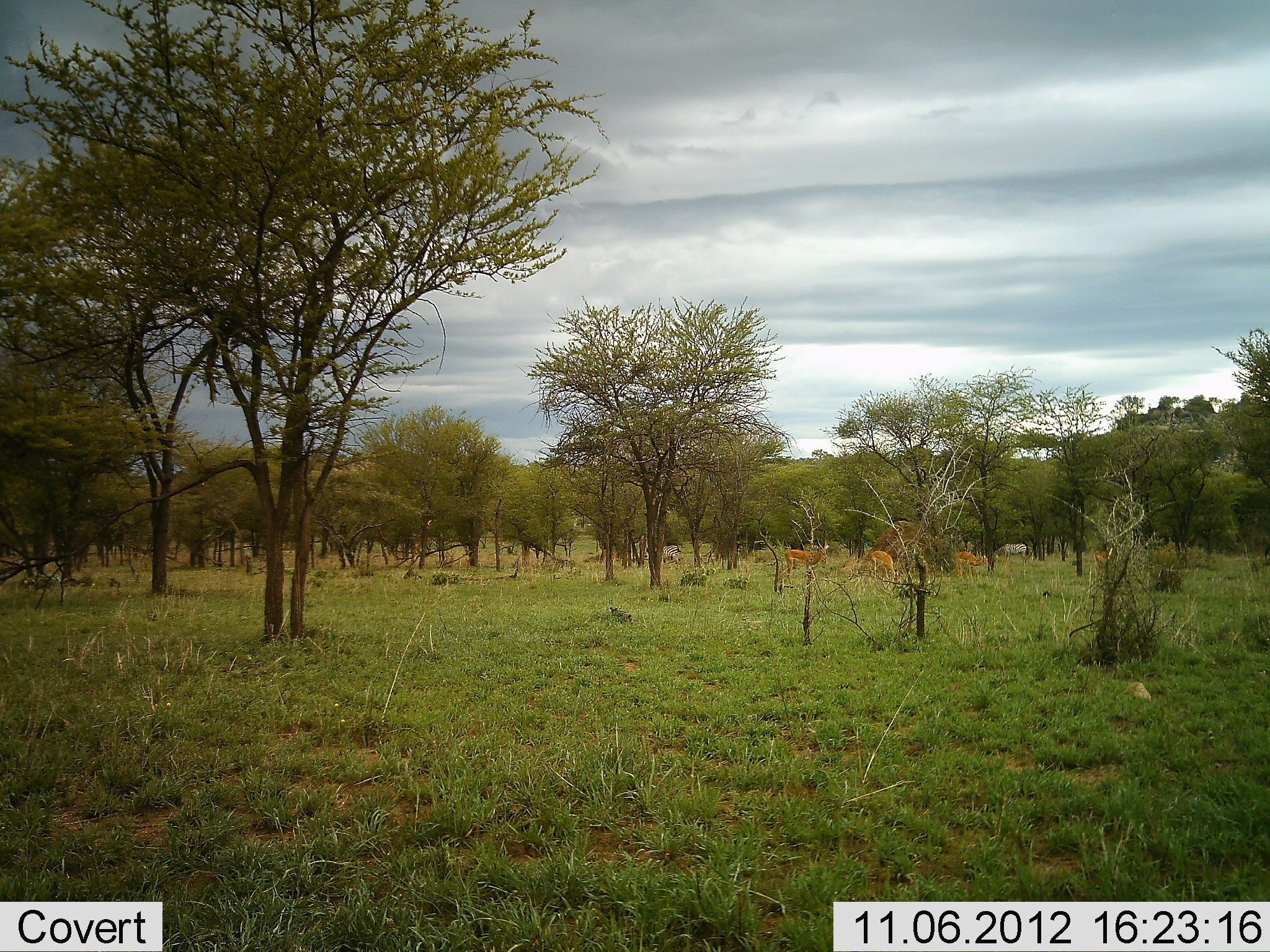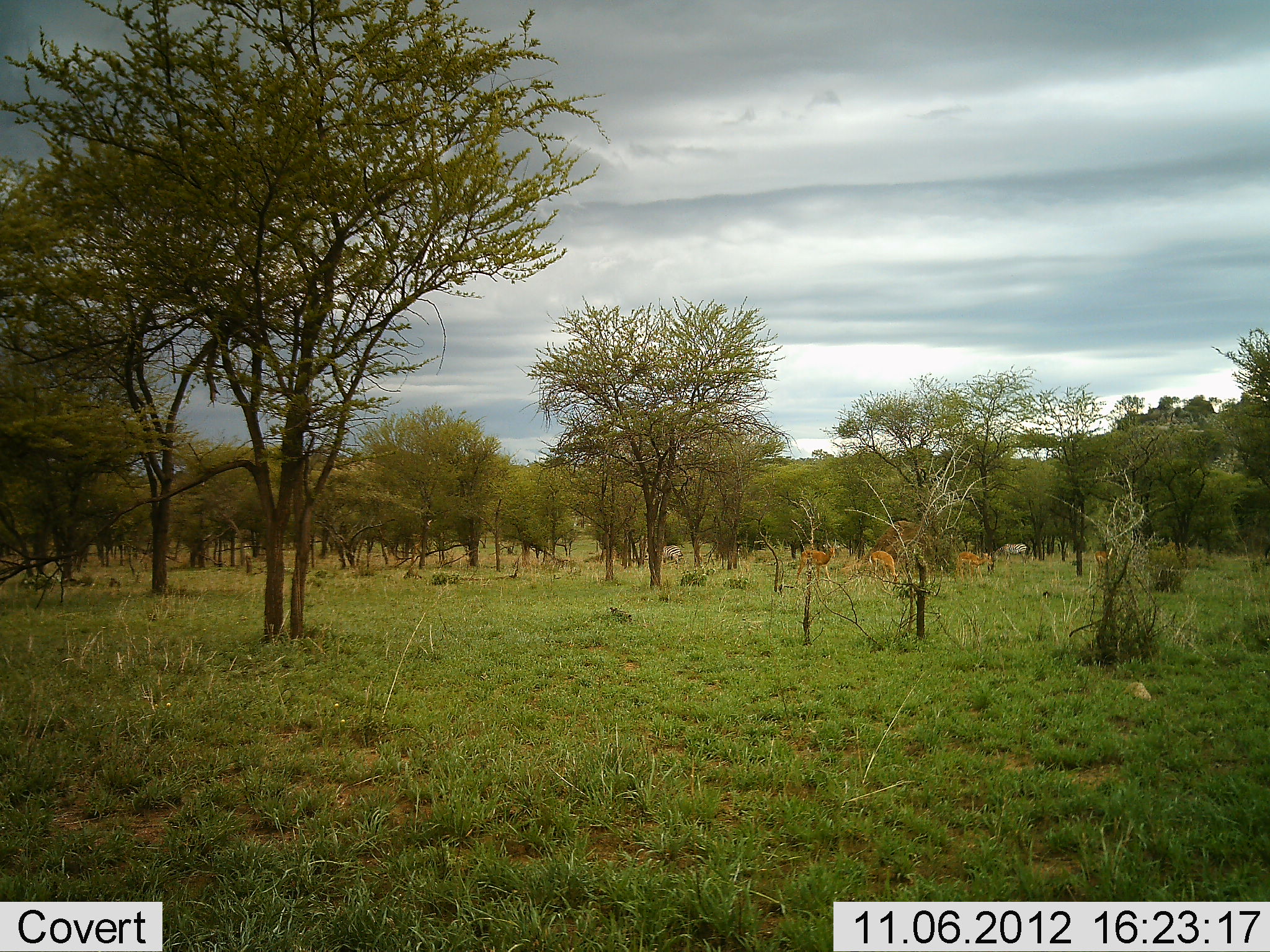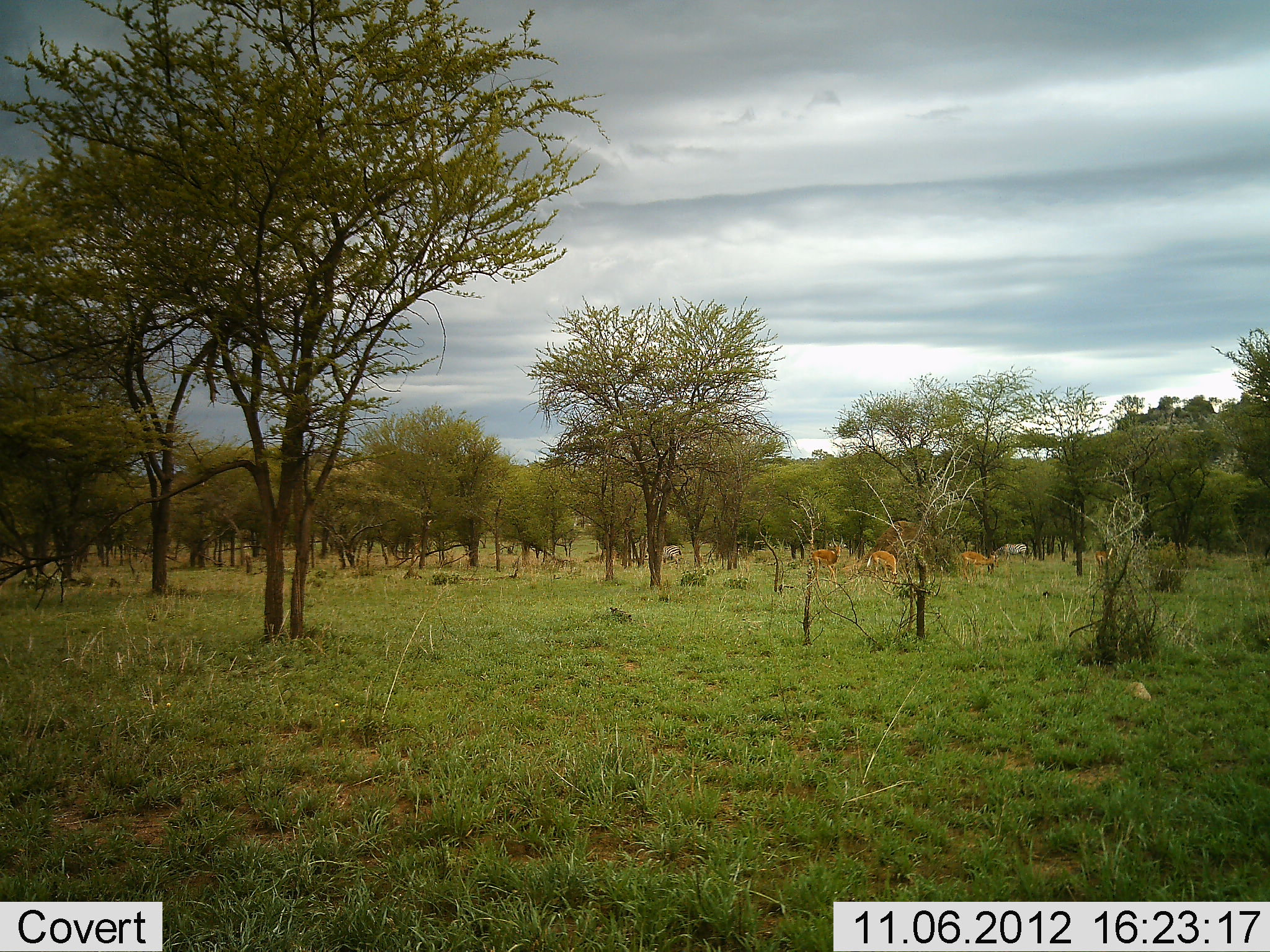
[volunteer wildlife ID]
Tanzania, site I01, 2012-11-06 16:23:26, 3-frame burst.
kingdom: Animalia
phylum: Chordata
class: Mammalia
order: Artiodactyla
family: Bovidae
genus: Aepyceros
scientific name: Aepyceros melampus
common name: impala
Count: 4.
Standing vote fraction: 50%.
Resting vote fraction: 0%.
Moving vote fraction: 43%.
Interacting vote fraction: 0%.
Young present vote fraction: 0%.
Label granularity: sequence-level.